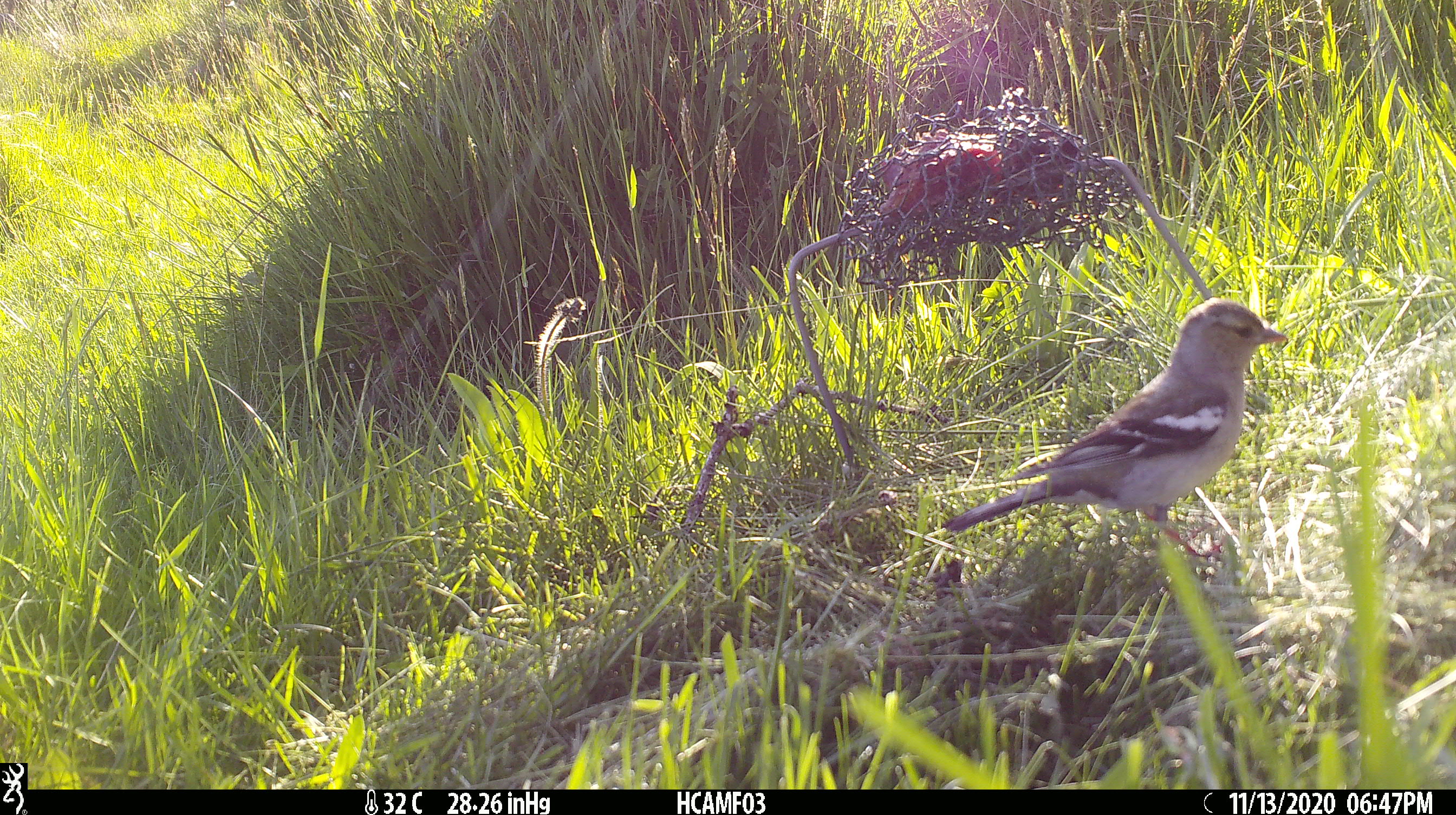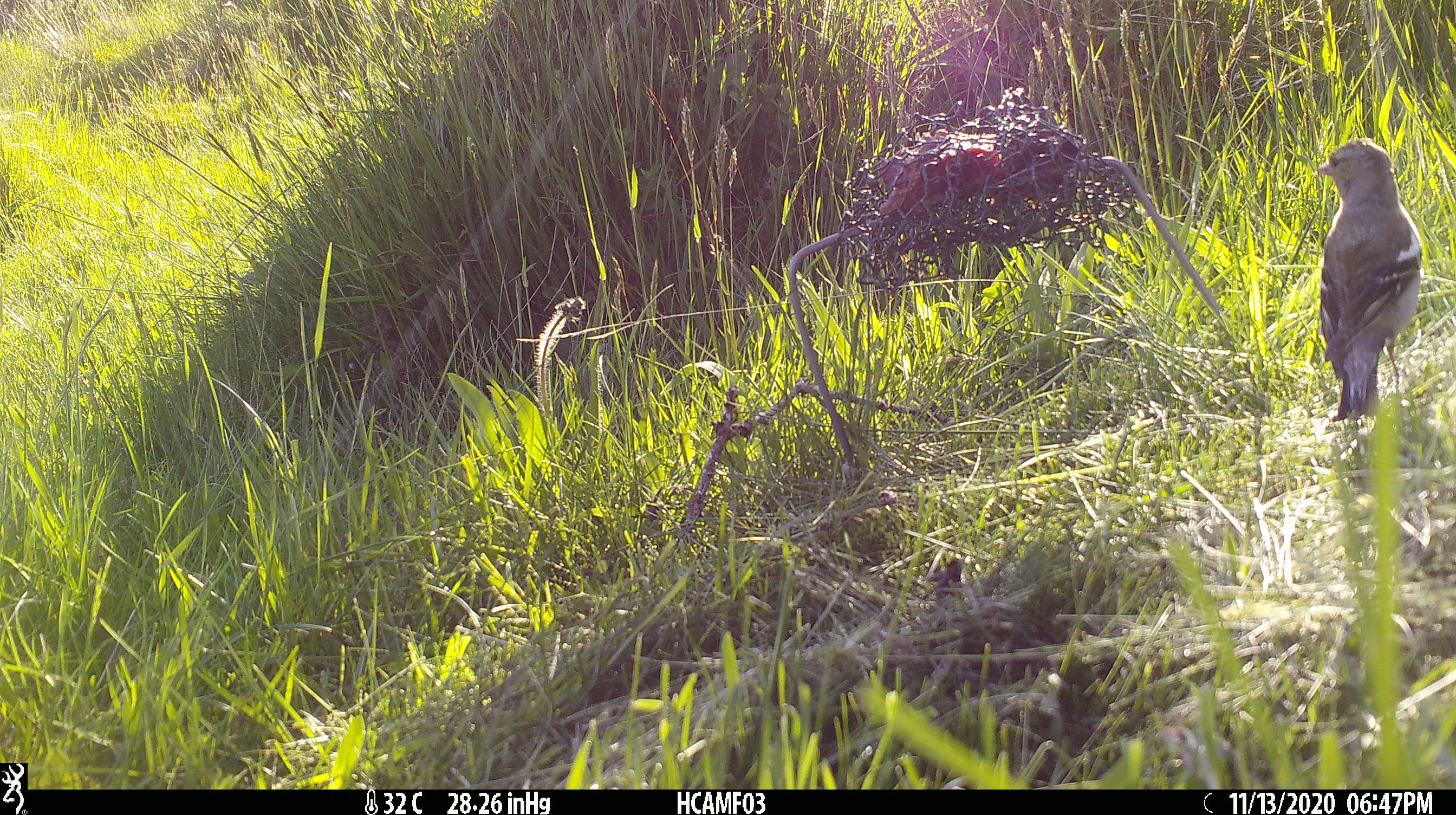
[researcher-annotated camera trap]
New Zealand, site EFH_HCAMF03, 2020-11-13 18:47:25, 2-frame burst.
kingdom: Animalia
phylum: Chordata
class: Aves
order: Passeriformes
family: Fringillidae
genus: Fringilla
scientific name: Fringilla coelebs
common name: common chaffinch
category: chaffinch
Chaffinch (common chaffinch) (Fringilla coelebs).